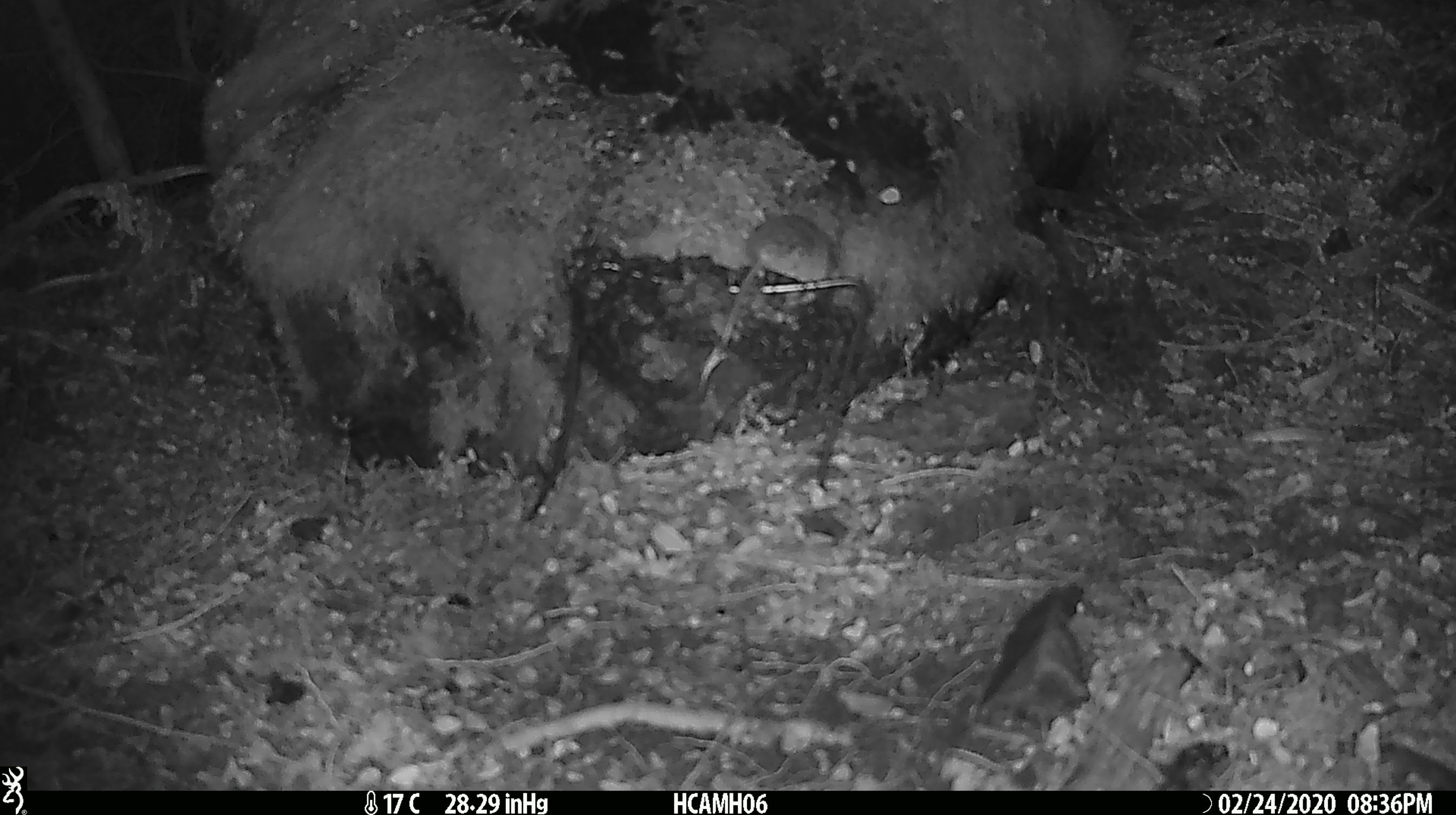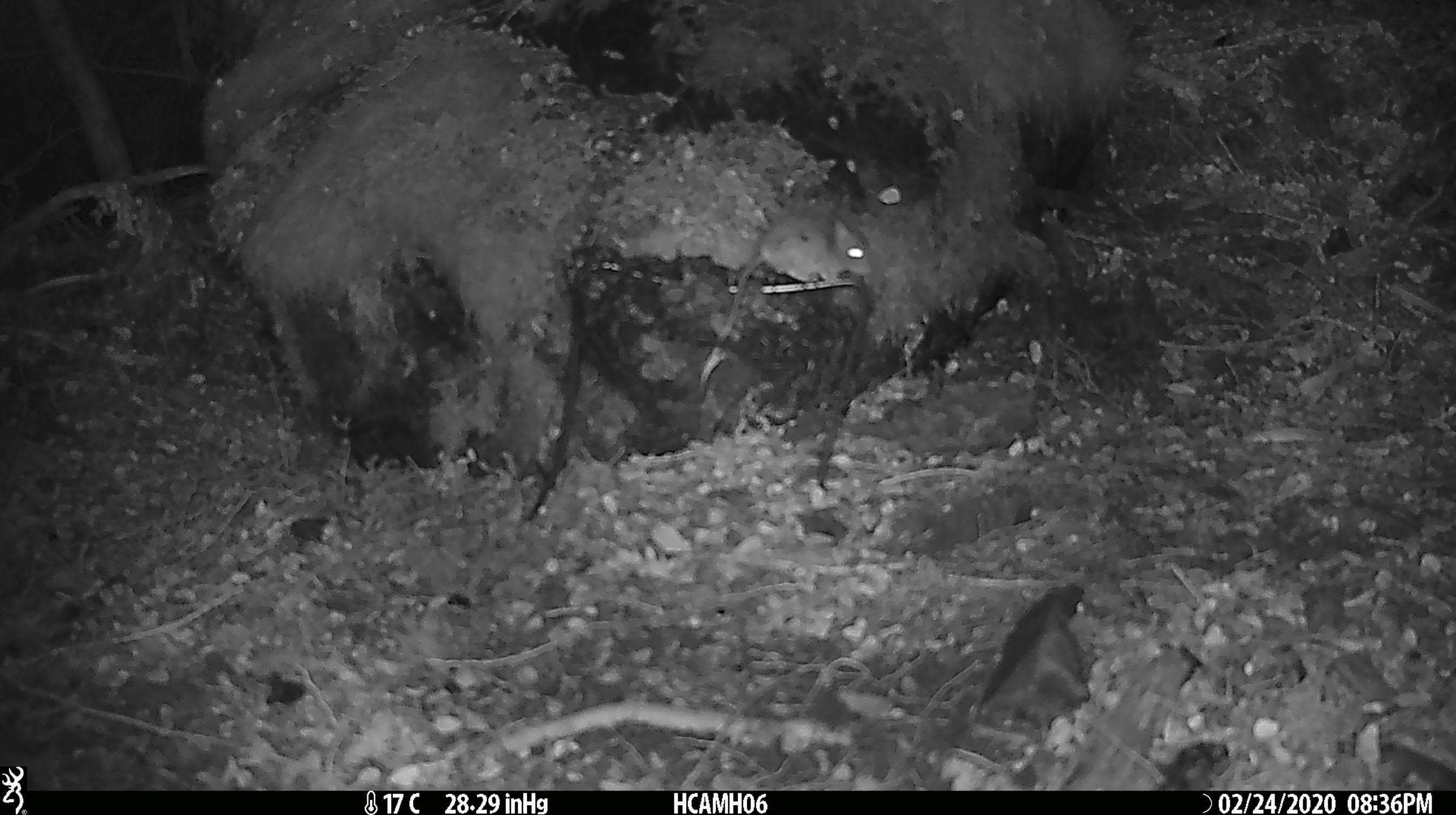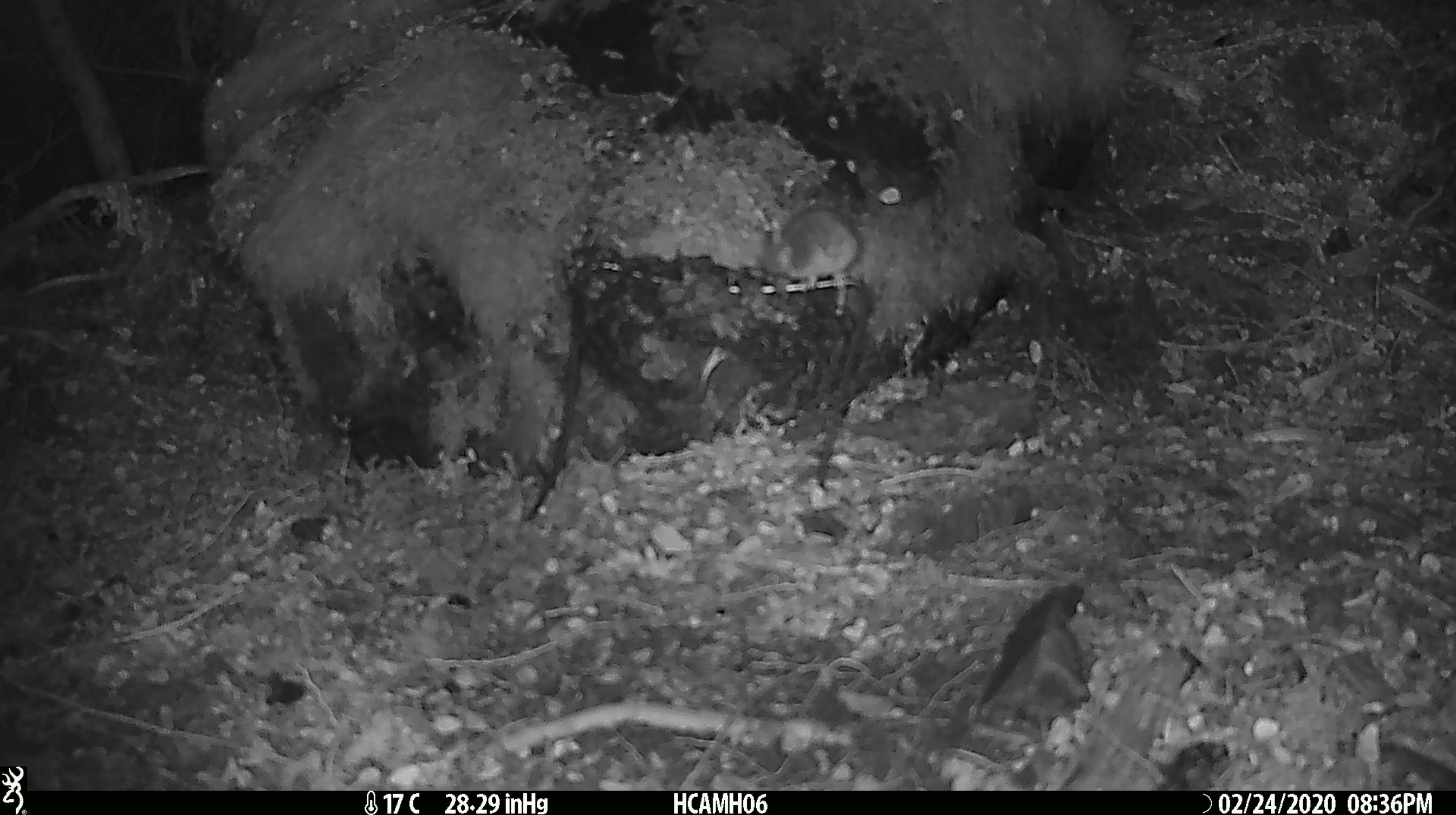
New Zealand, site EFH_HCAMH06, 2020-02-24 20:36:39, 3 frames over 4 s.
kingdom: Animalia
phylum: Chordata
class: Mammalia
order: Rodentia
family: Muridae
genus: Mus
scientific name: Mus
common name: mouse